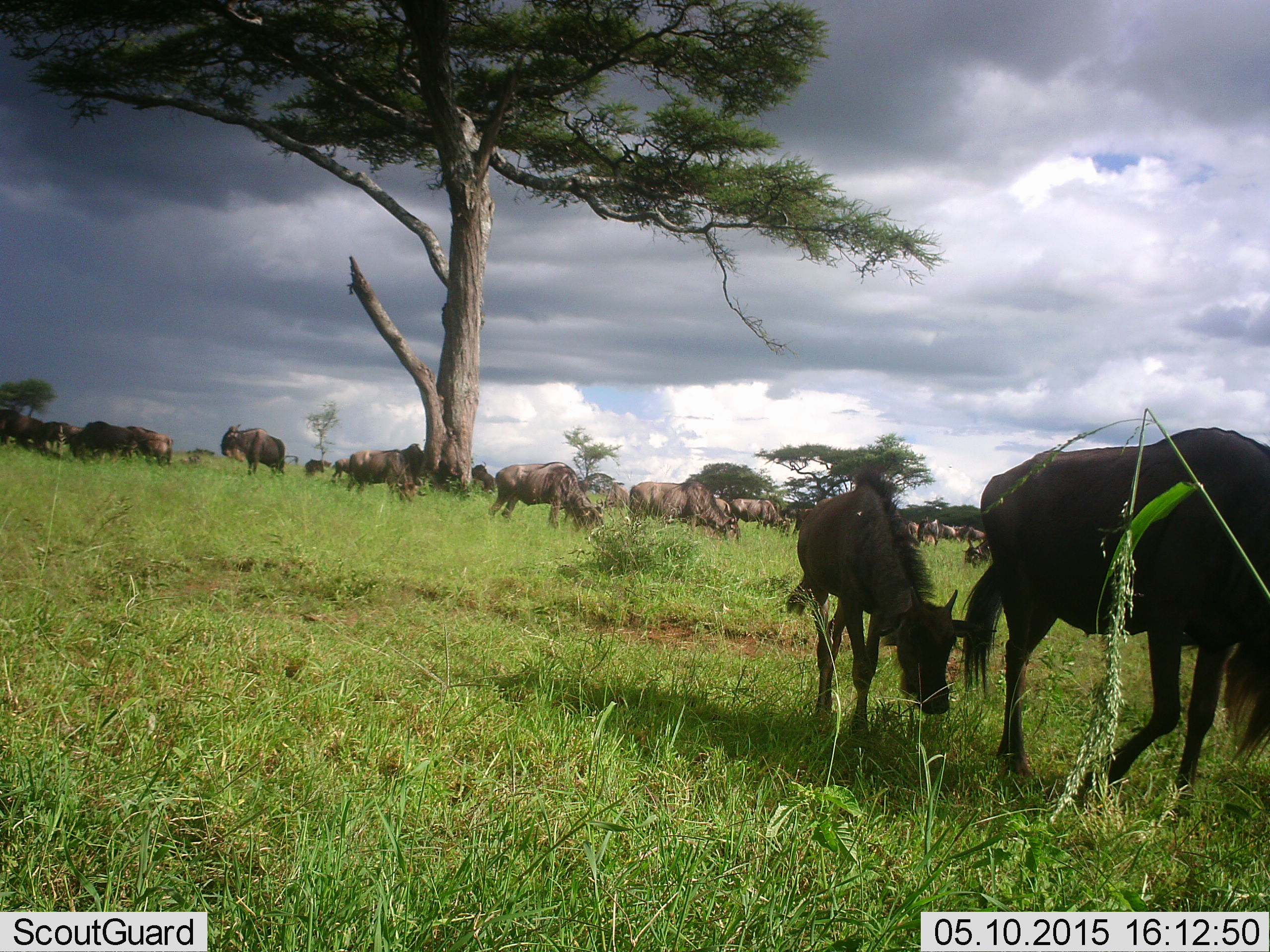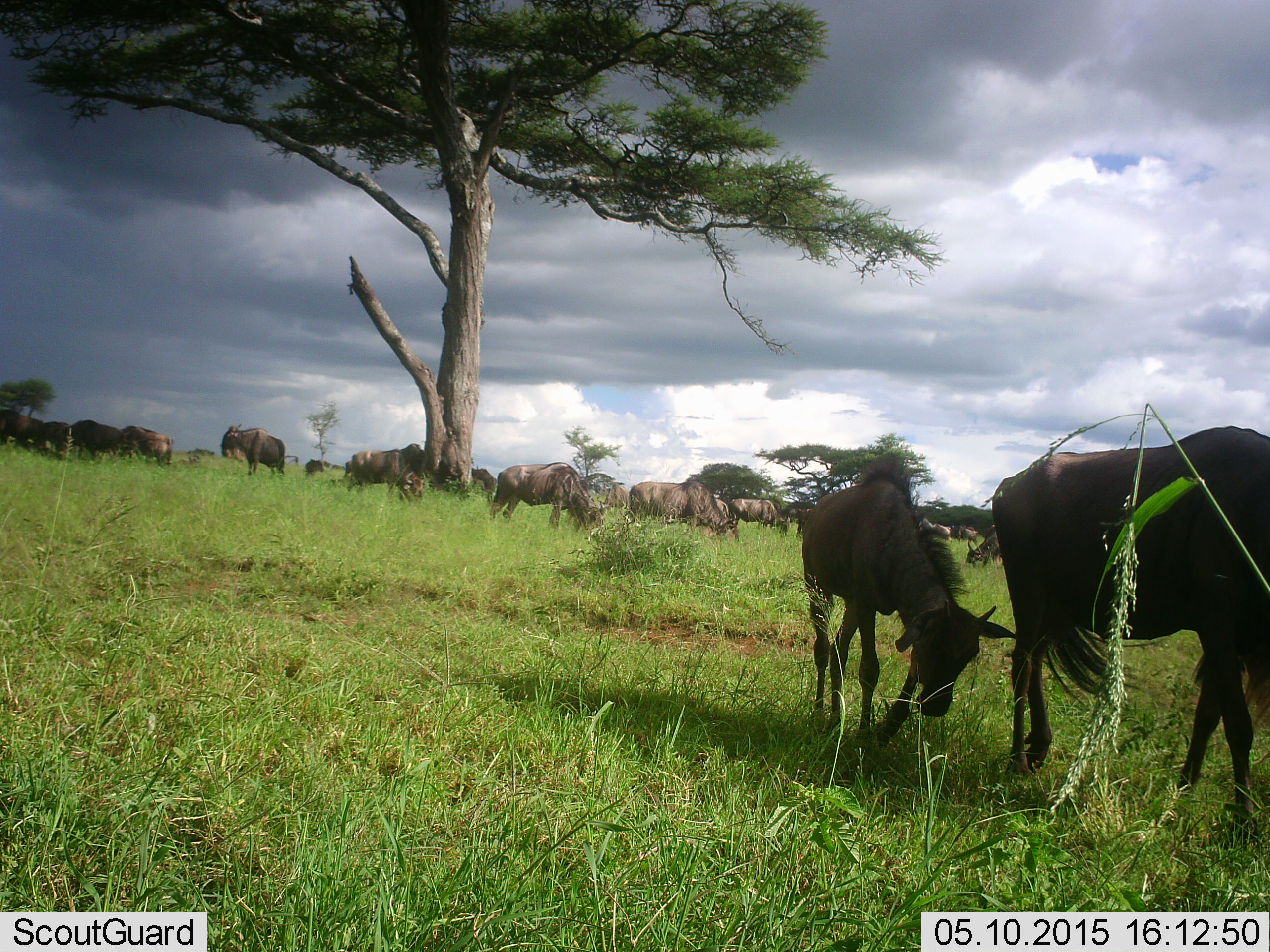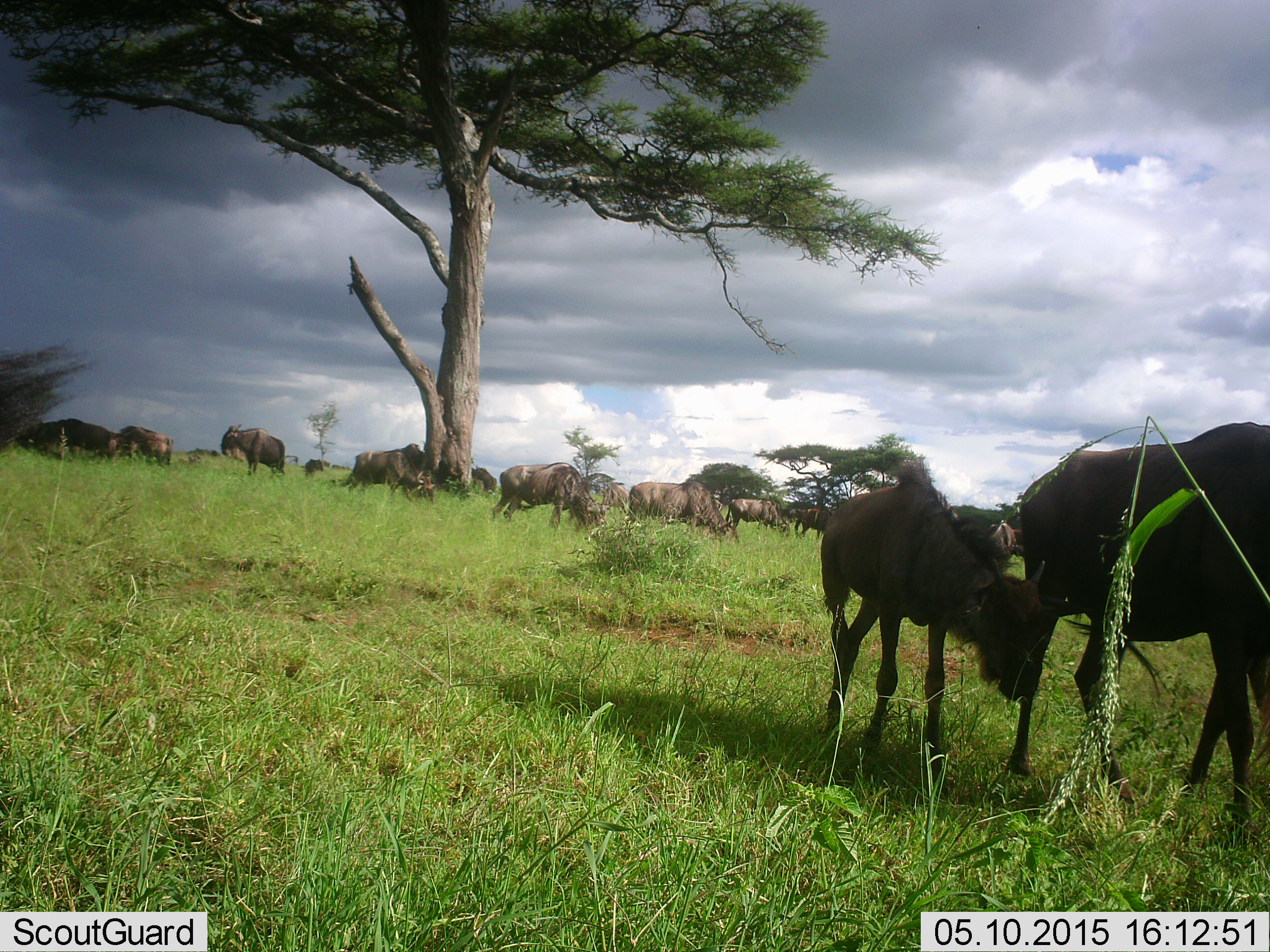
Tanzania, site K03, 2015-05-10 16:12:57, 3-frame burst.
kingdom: Animalia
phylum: Chordata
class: Mammalia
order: Artiodactyla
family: Bovidae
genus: Connochaetes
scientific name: Connochaetes taurinus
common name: blue wildebeest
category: wildebeest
Wildebeest (blue wildebeest) (Connochaetes taurinus), count 11-50. Behavior (volunteer vote fractions): standing 27%, resting 9%, moving 73%, interacting 9%. Young present (vote fraction): 27%. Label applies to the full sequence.